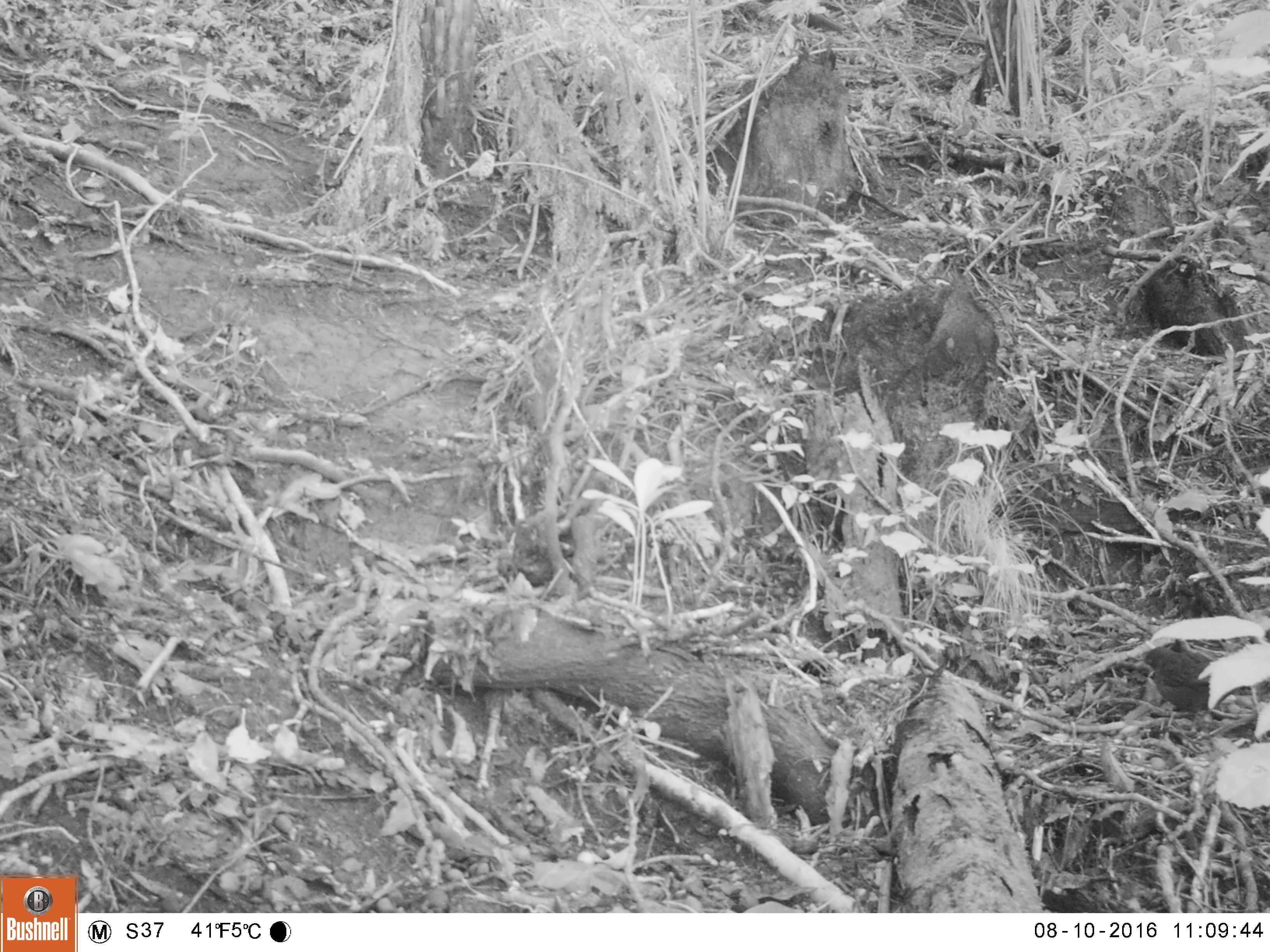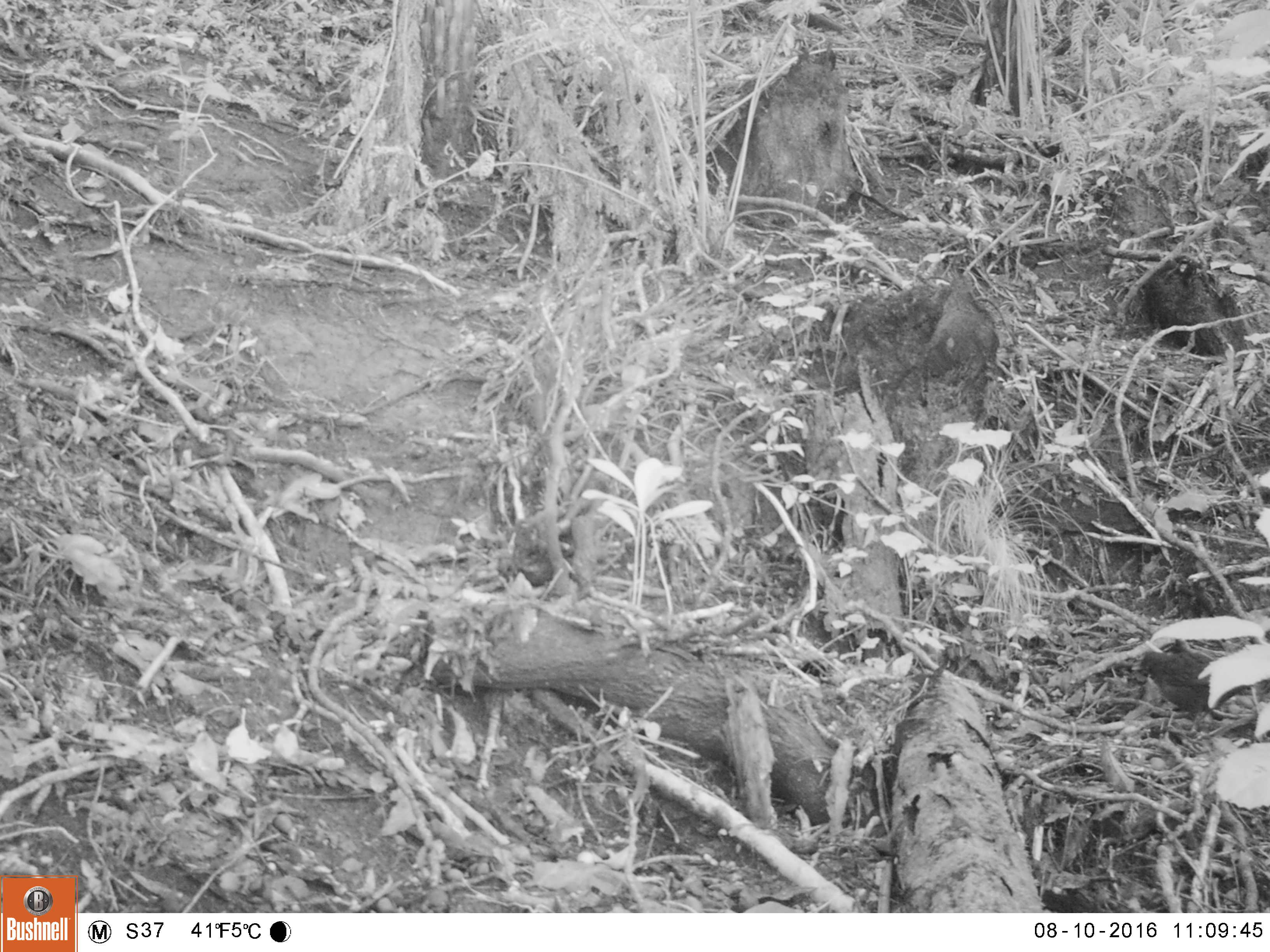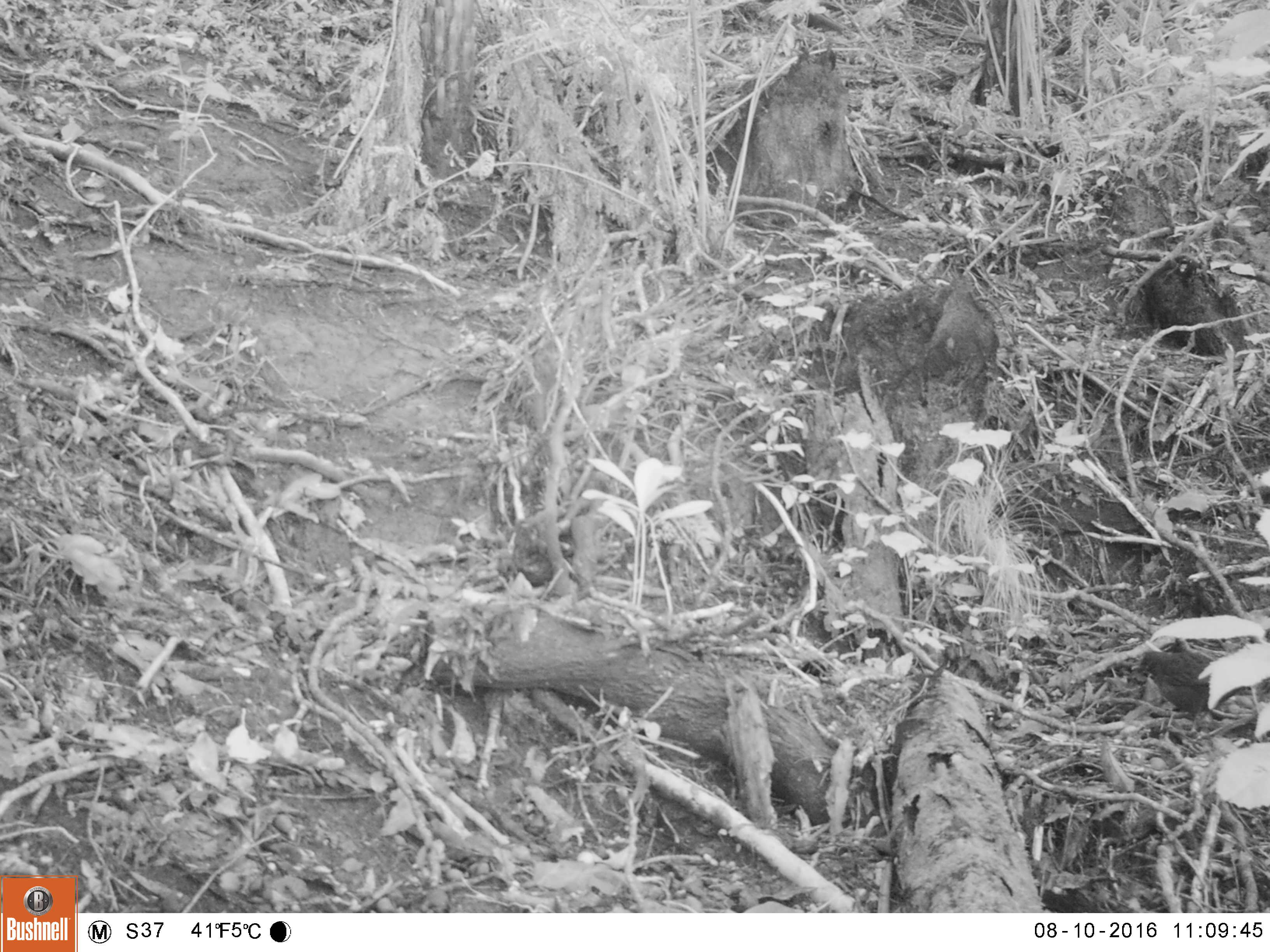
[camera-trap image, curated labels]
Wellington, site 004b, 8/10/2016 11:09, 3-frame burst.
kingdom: Animalia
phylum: Chordata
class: Aves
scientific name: Aves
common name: bird